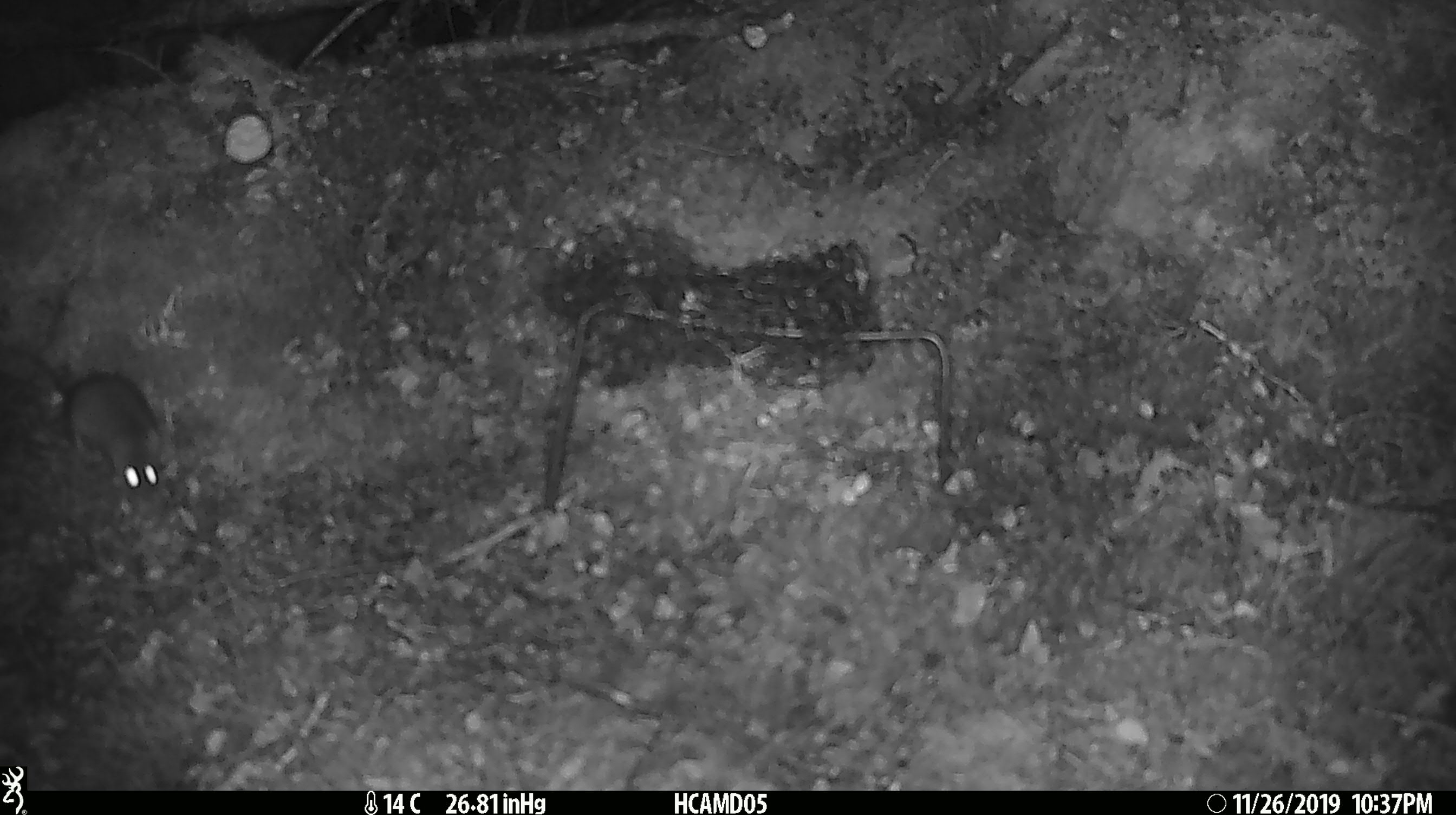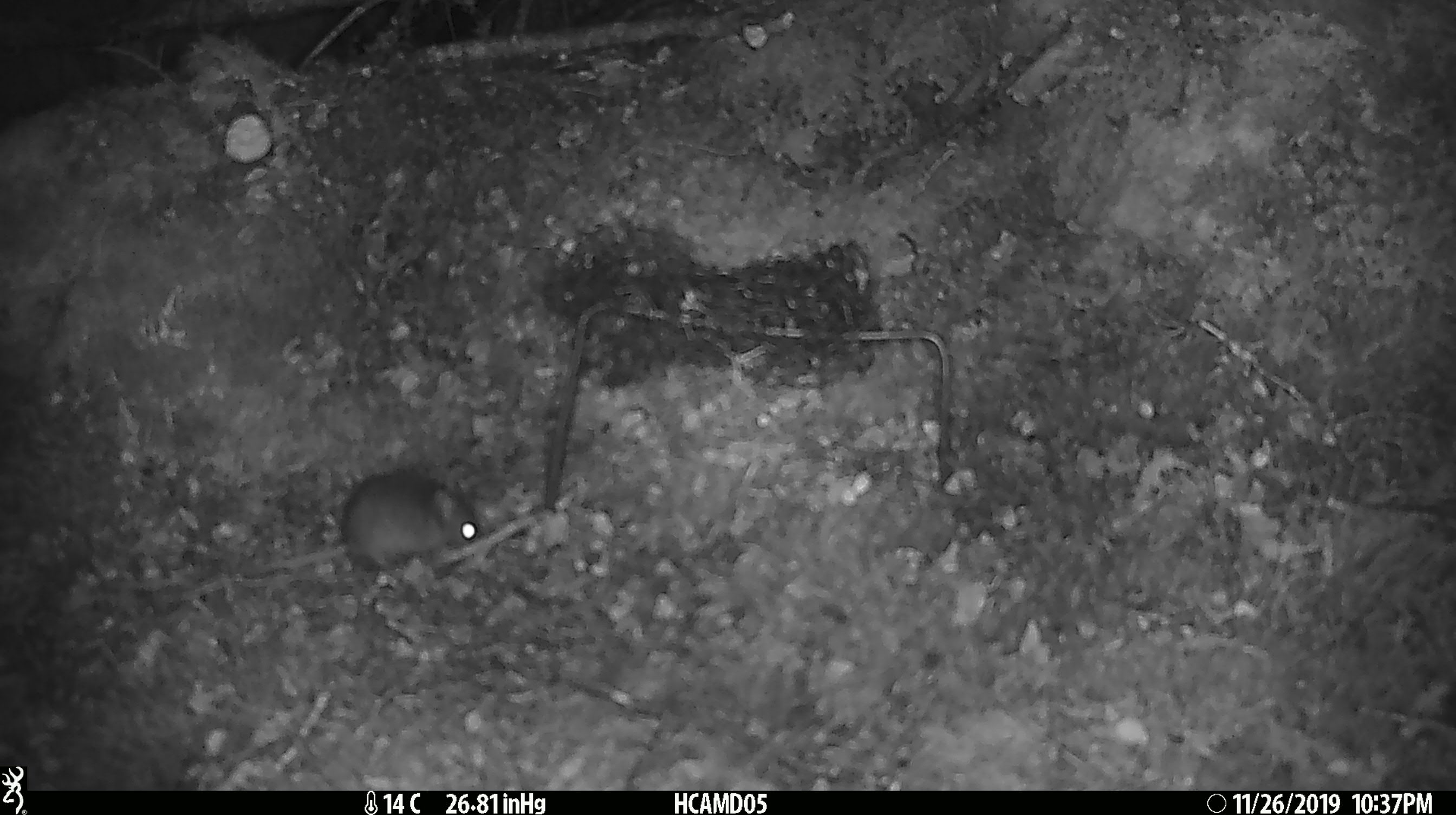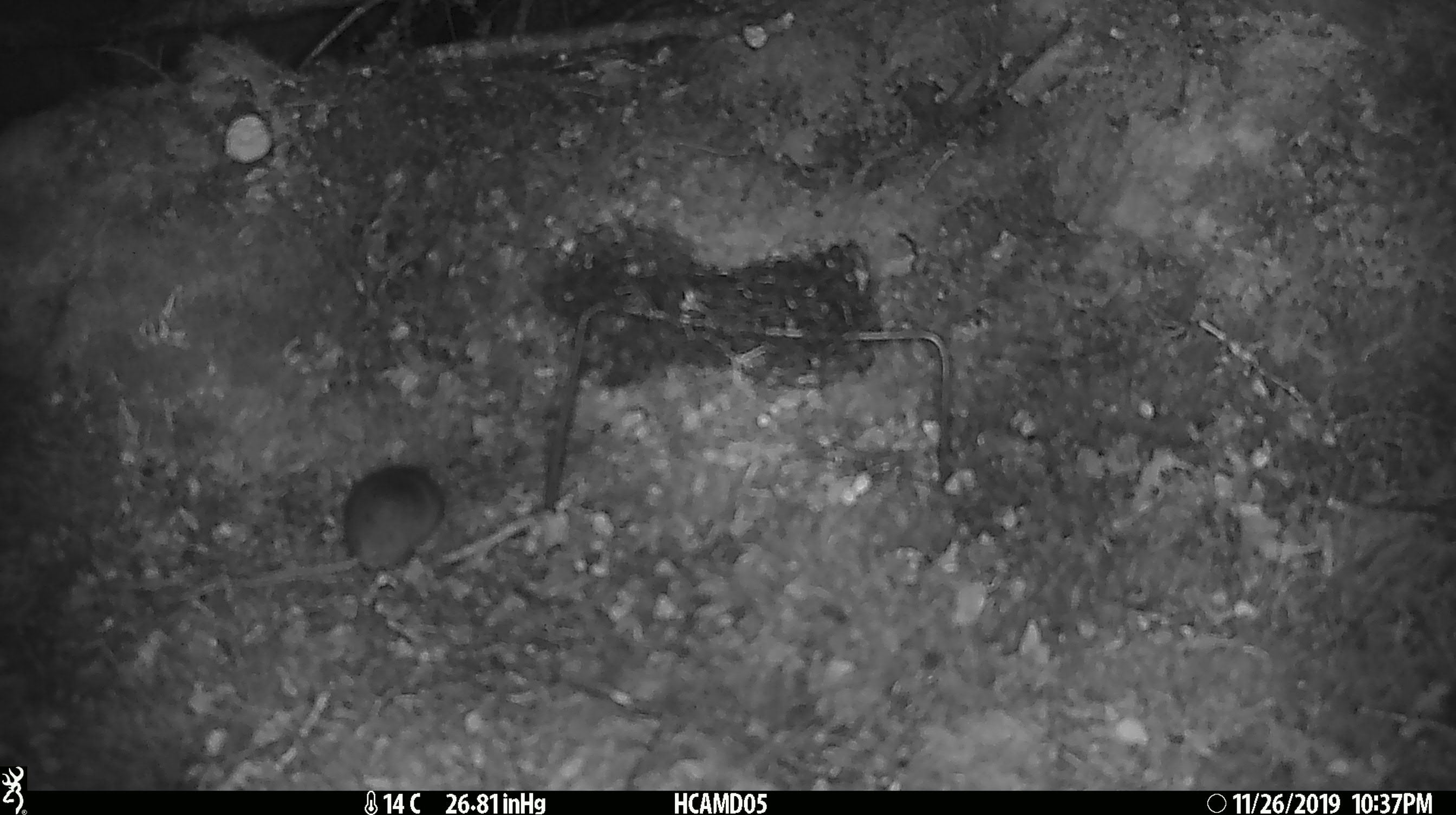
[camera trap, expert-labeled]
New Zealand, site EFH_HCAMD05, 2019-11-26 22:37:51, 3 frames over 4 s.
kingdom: Animalia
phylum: Chordata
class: Mammalia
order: Rodentia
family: Muridae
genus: Mus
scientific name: Mus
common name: mouse